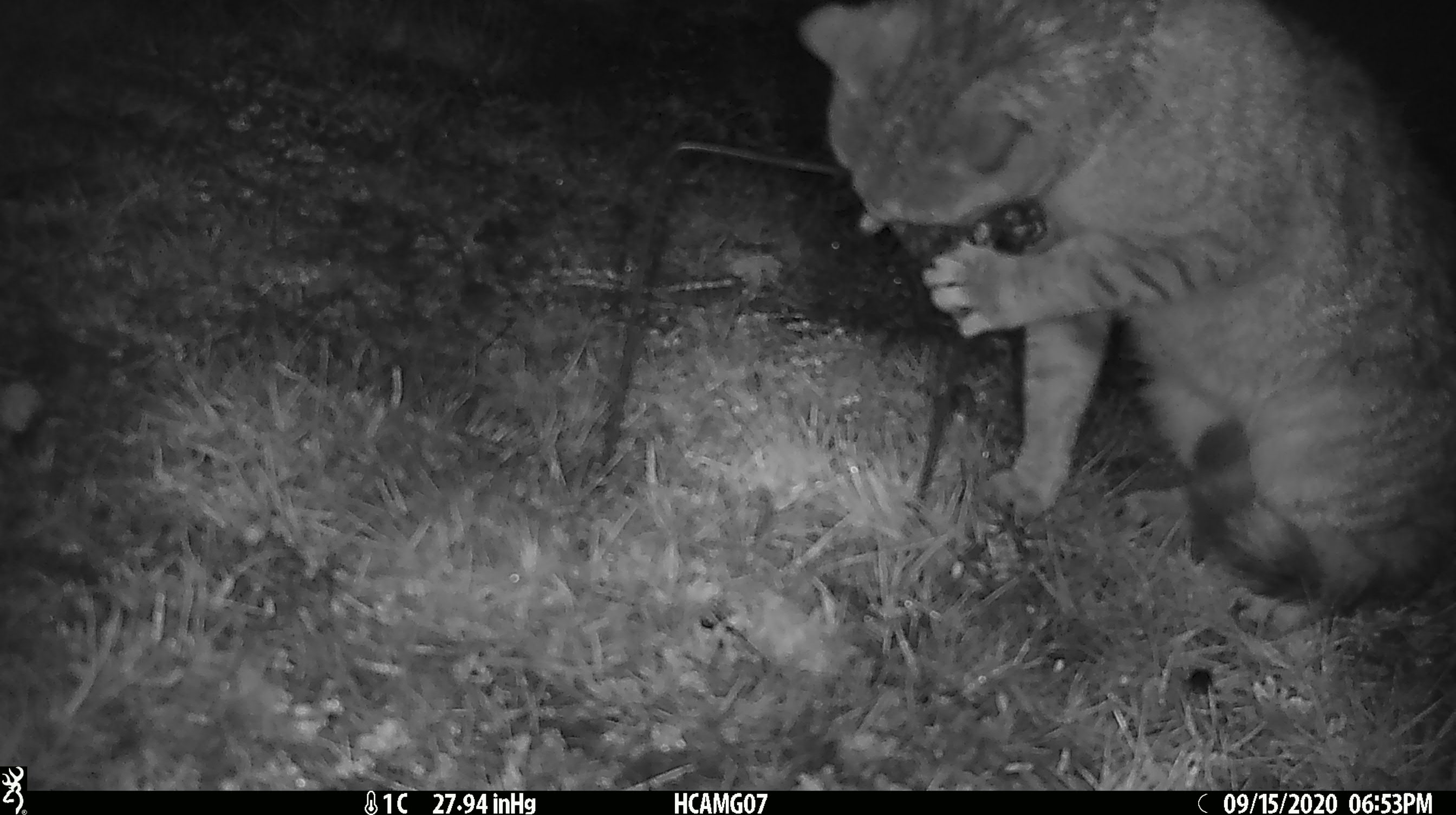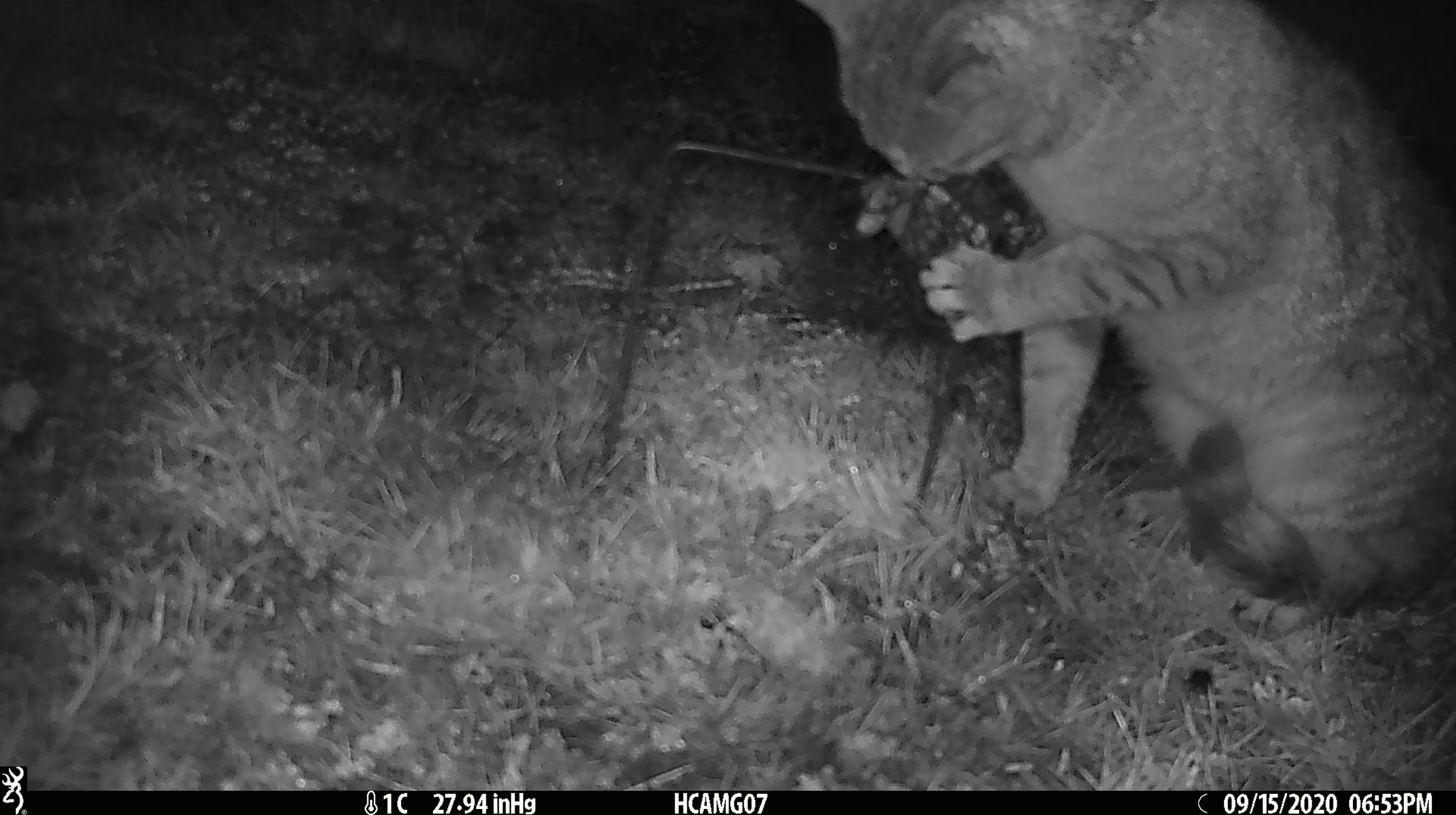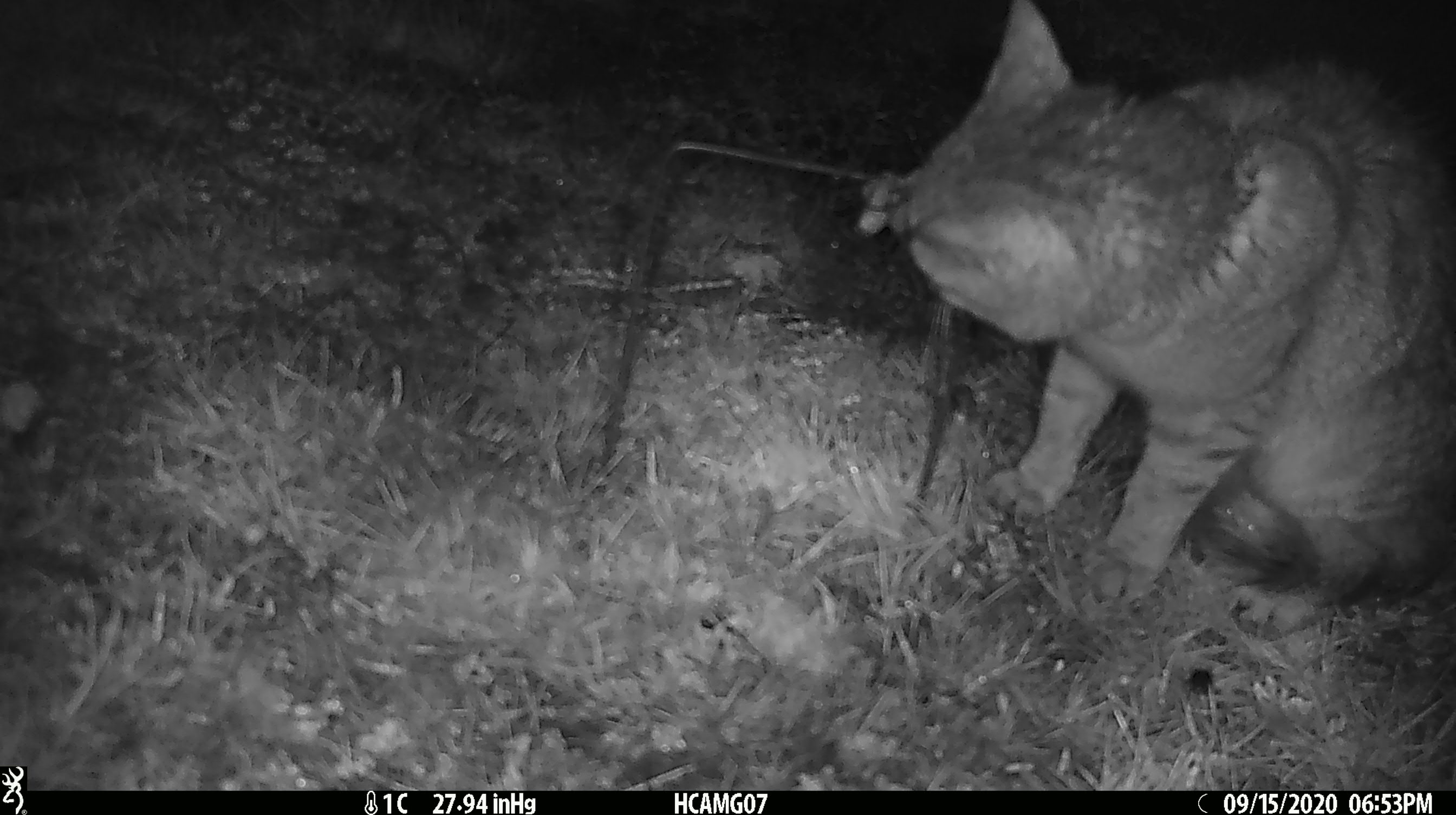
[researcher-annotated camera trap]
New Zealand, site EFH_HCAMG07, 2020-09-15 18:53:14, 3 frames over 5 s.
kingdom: Animalia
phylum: Chordata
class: Mammalia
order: Carnivora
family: Felidae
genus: Felis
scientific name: Felis catus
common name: domestic cat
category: cat